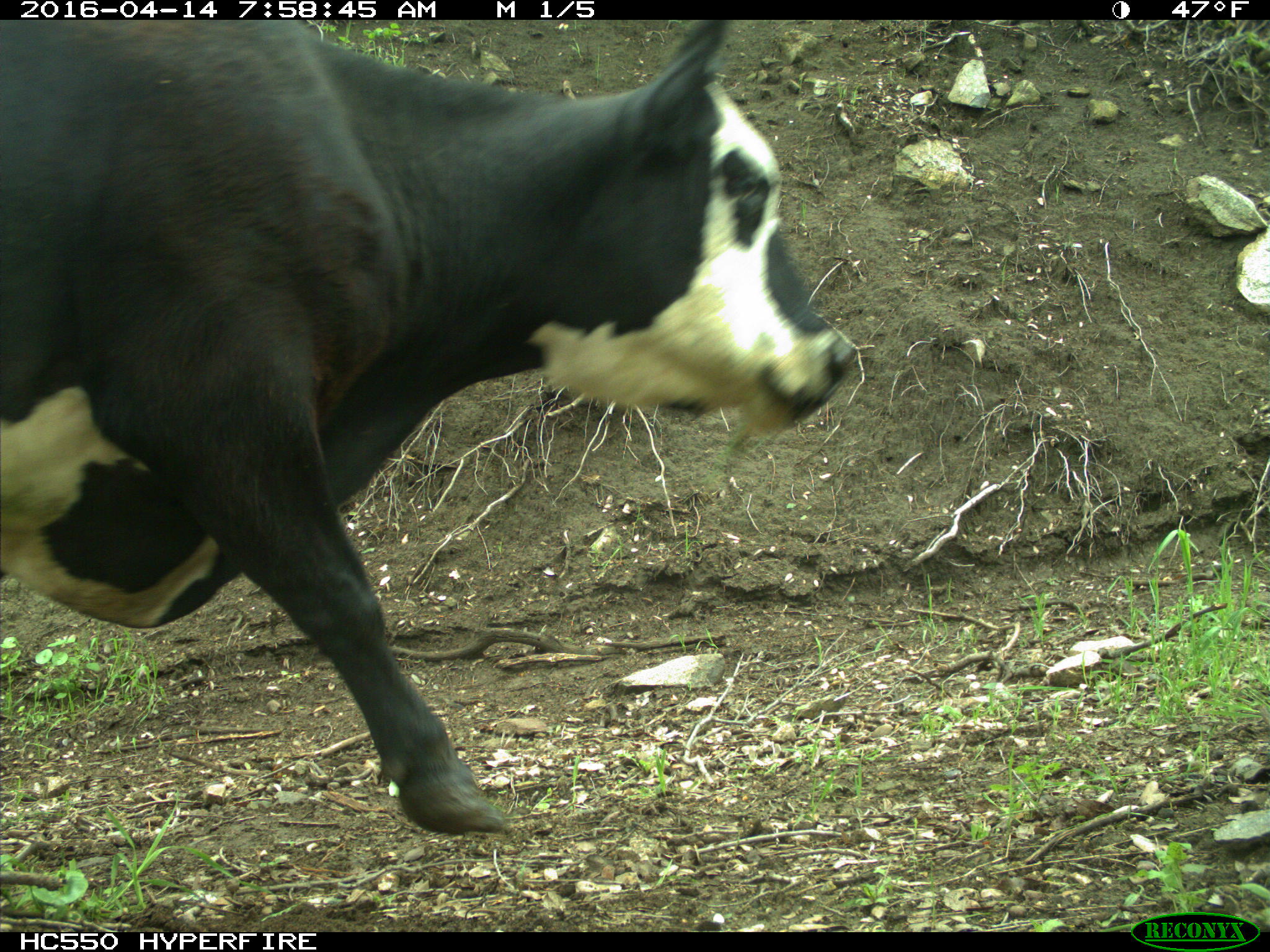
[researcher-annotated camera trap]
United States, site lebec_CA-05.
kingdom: Animalia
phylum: Chordata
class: Mammalia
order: Artiodactyla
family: Bovidae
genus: Bos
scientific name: Bos taurus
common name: domestic cow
Bos taurus (domestic cow).